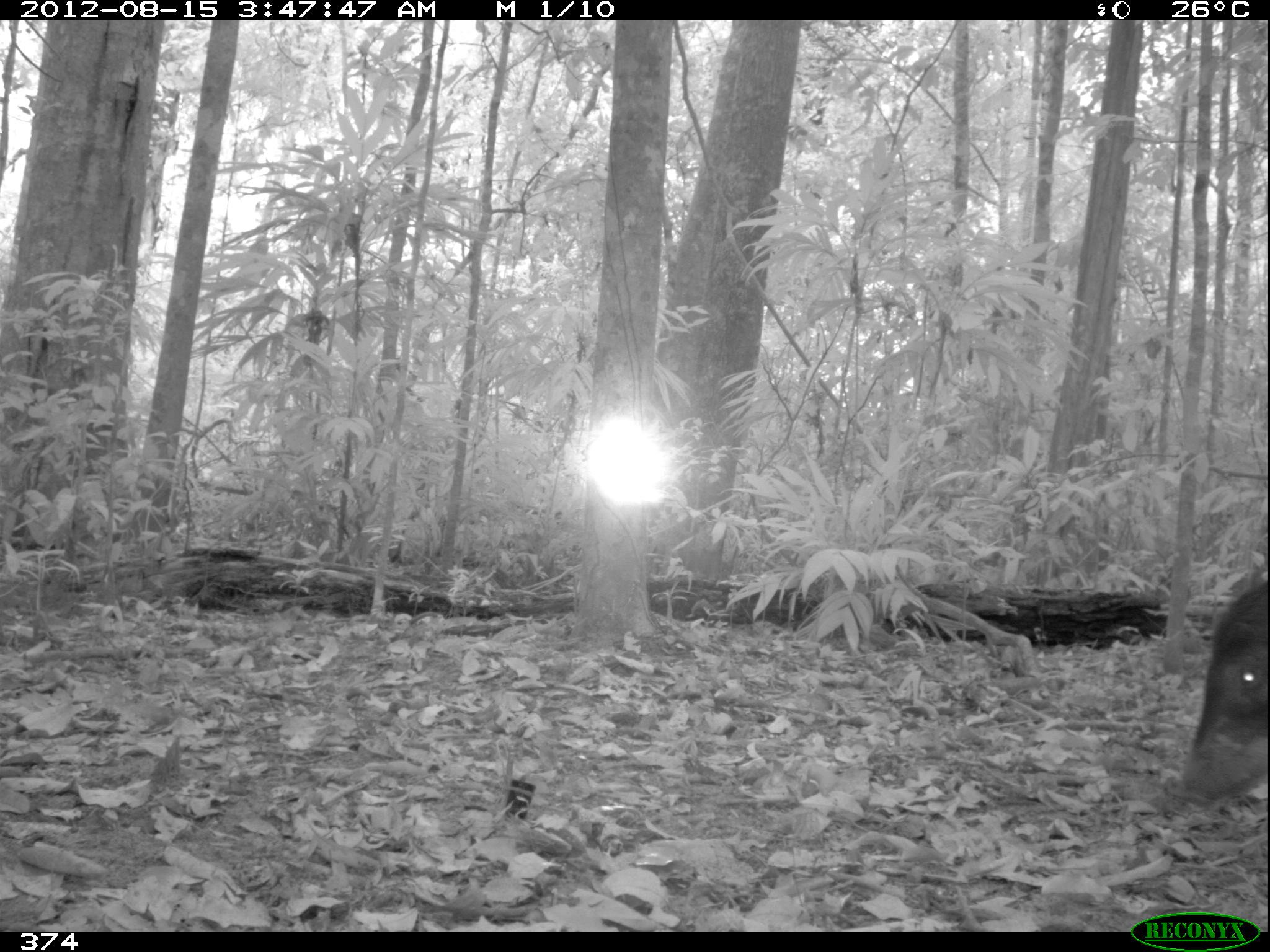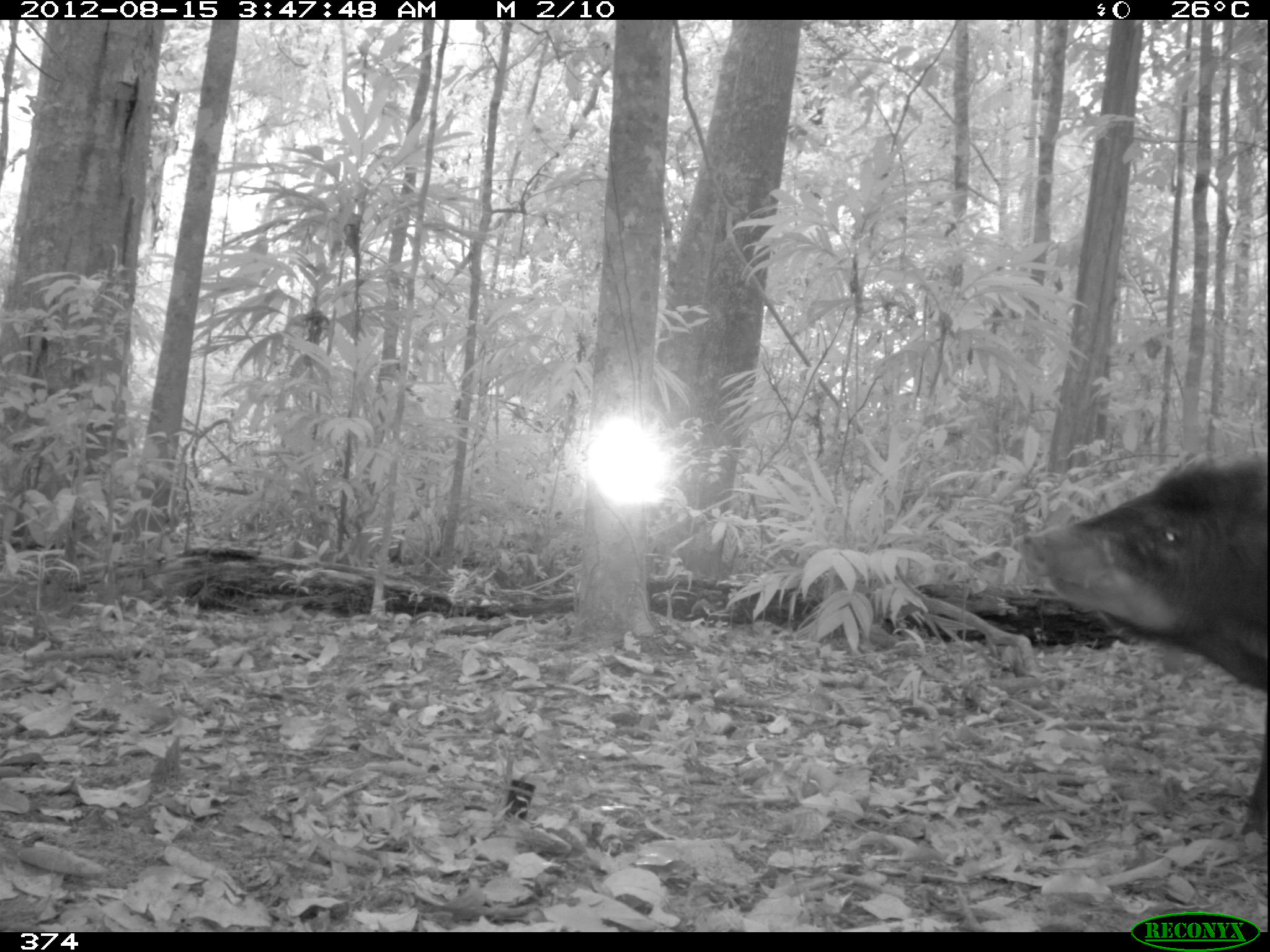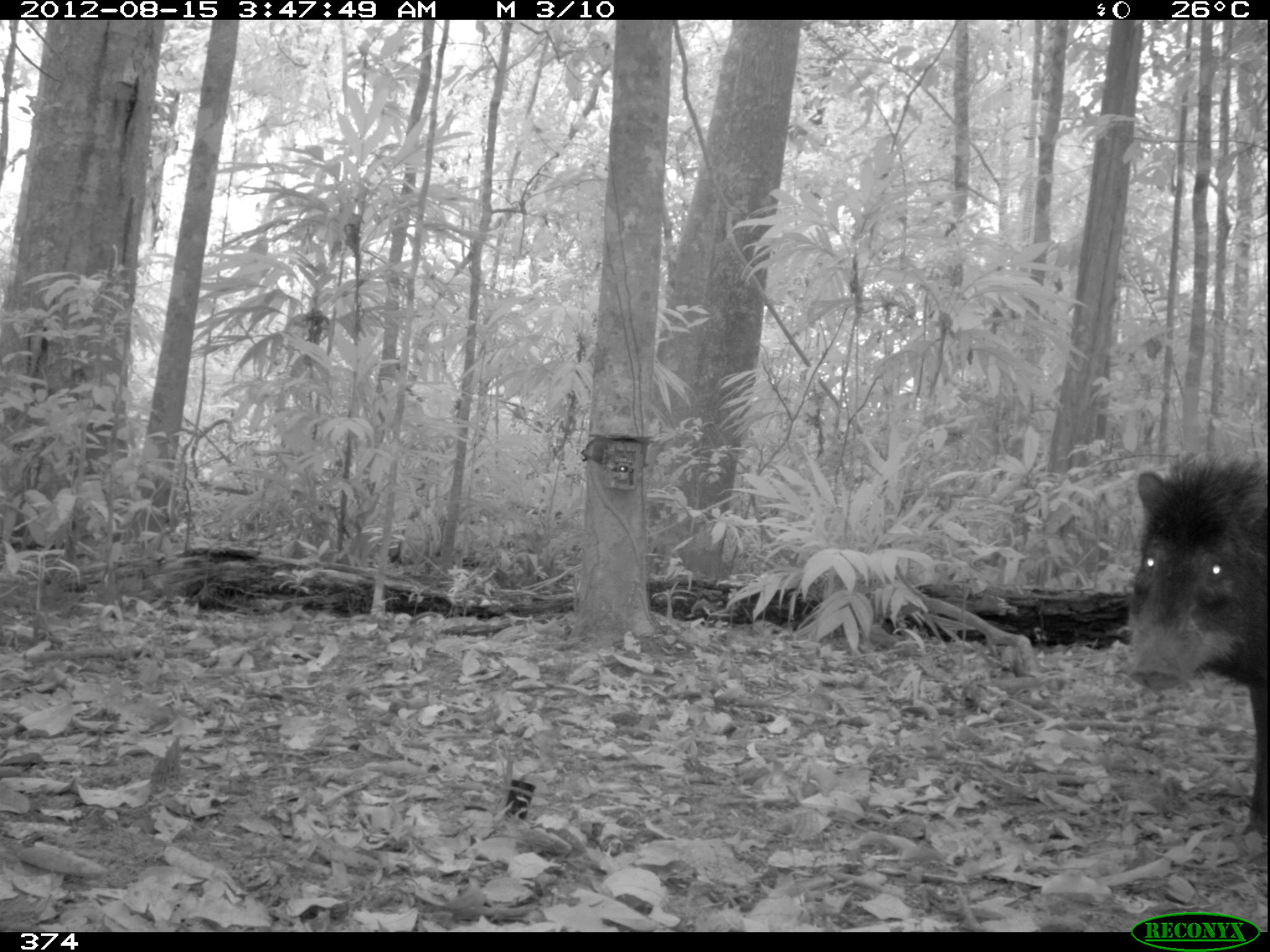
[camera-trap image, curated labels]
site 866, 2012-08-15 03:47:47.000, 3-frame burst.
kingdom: Animalia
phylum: Chordata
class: Mammalia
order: Artiodactyla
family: Tayassuidae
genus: Tayassu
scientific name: Tayassu pecari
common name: white-lipped peccary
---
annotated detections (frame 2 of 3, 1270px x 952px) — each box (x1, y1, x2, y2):
tayassu pecari: (1021, 444, 1267, 857)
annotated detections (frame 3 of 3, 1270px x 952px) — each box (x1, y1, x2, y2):
tayassu pecari: (1120, 454, 1270, 837)